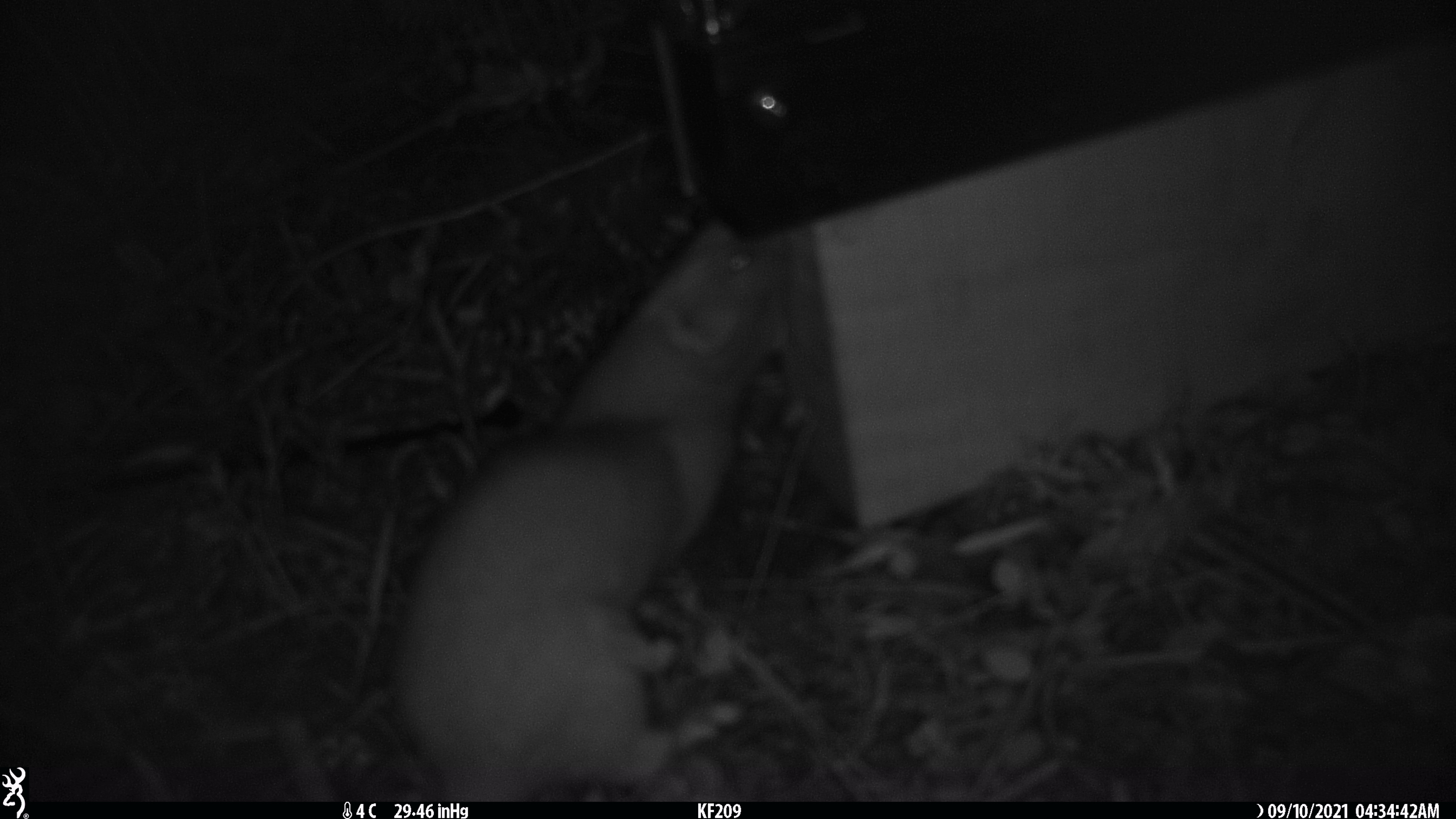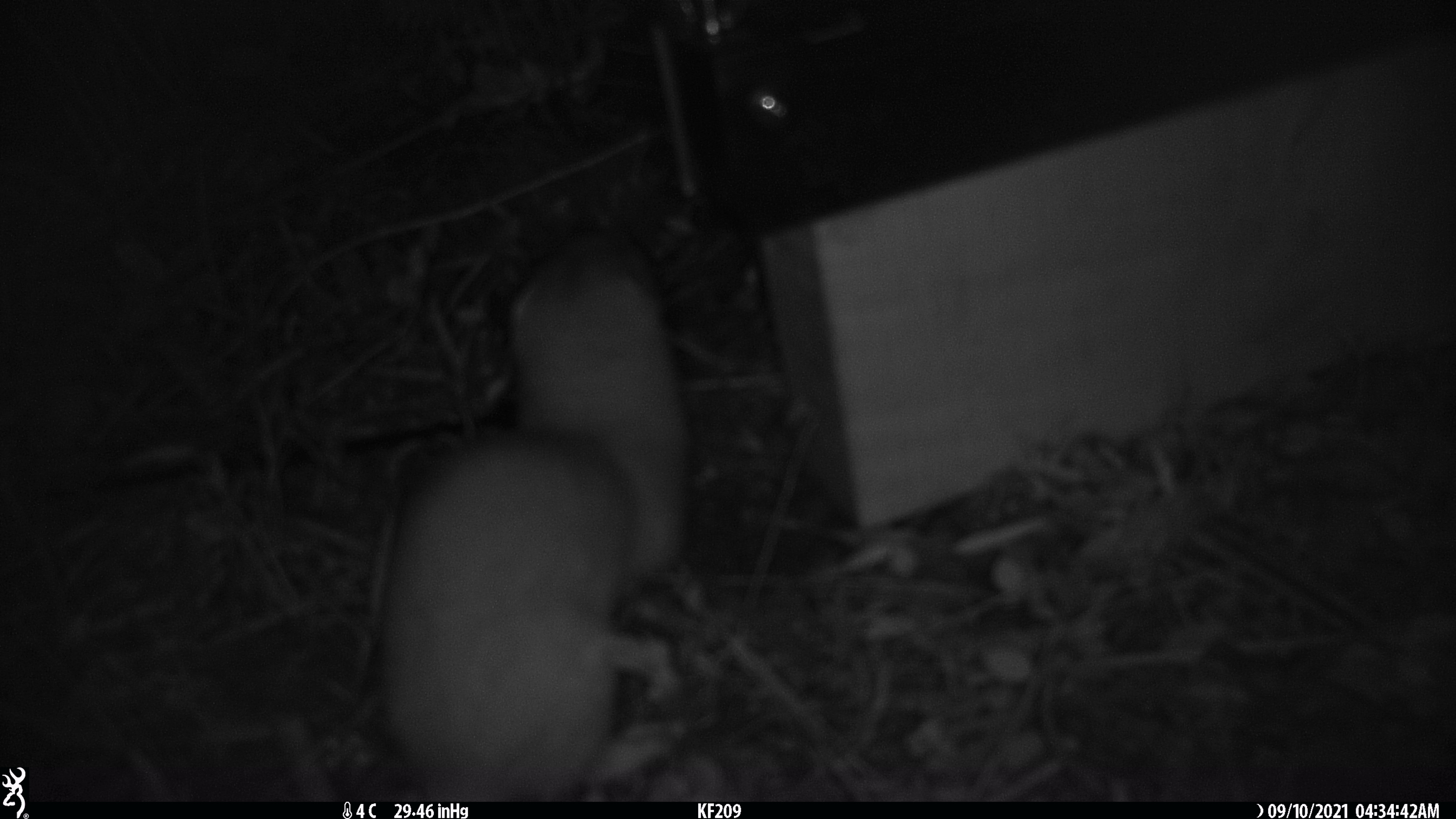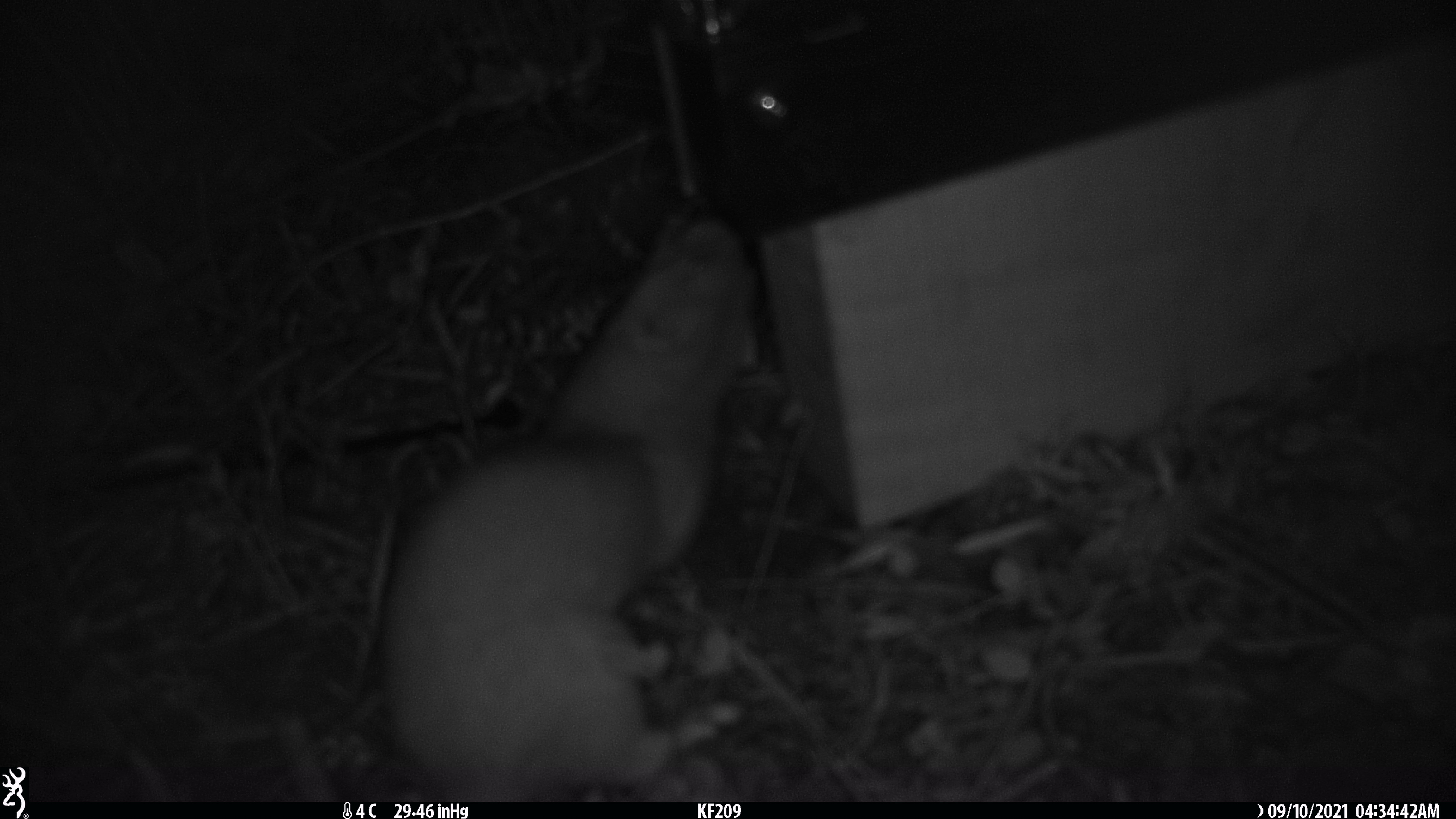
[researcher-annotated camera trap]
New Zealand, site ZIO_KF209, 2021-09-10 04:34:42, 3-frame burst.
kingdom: Animalia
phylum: Chordata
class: Mammalia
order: Carnivora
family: Mustelidae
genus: Mustela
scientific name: Mustela erminea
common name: stoat